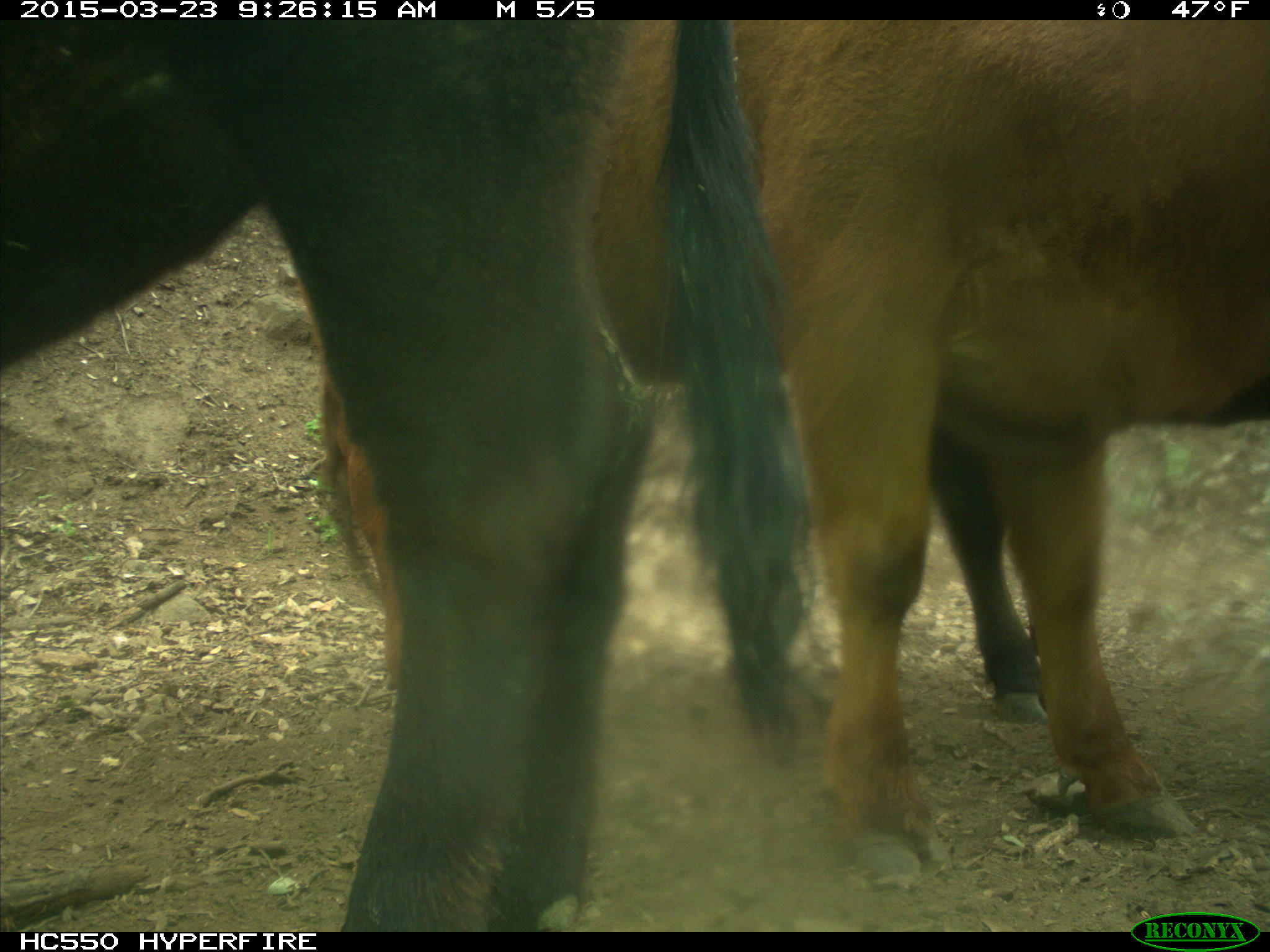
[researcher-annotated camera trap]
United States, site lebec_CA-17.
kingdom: Animalia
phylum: Chordata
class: Mammalia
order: Artiodactyla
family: Bovidae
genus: Bos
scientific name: Bos taurus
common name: domestic cow